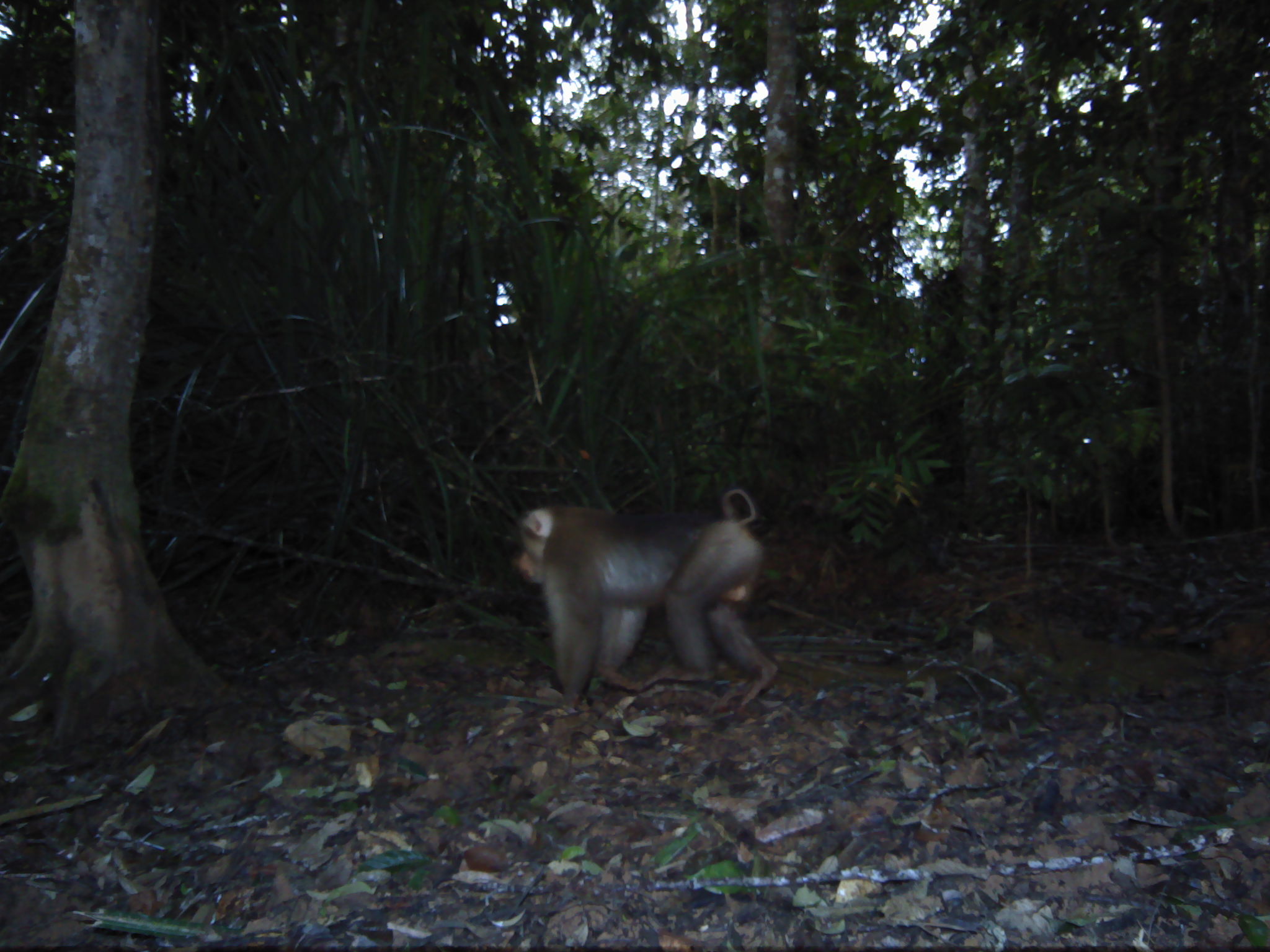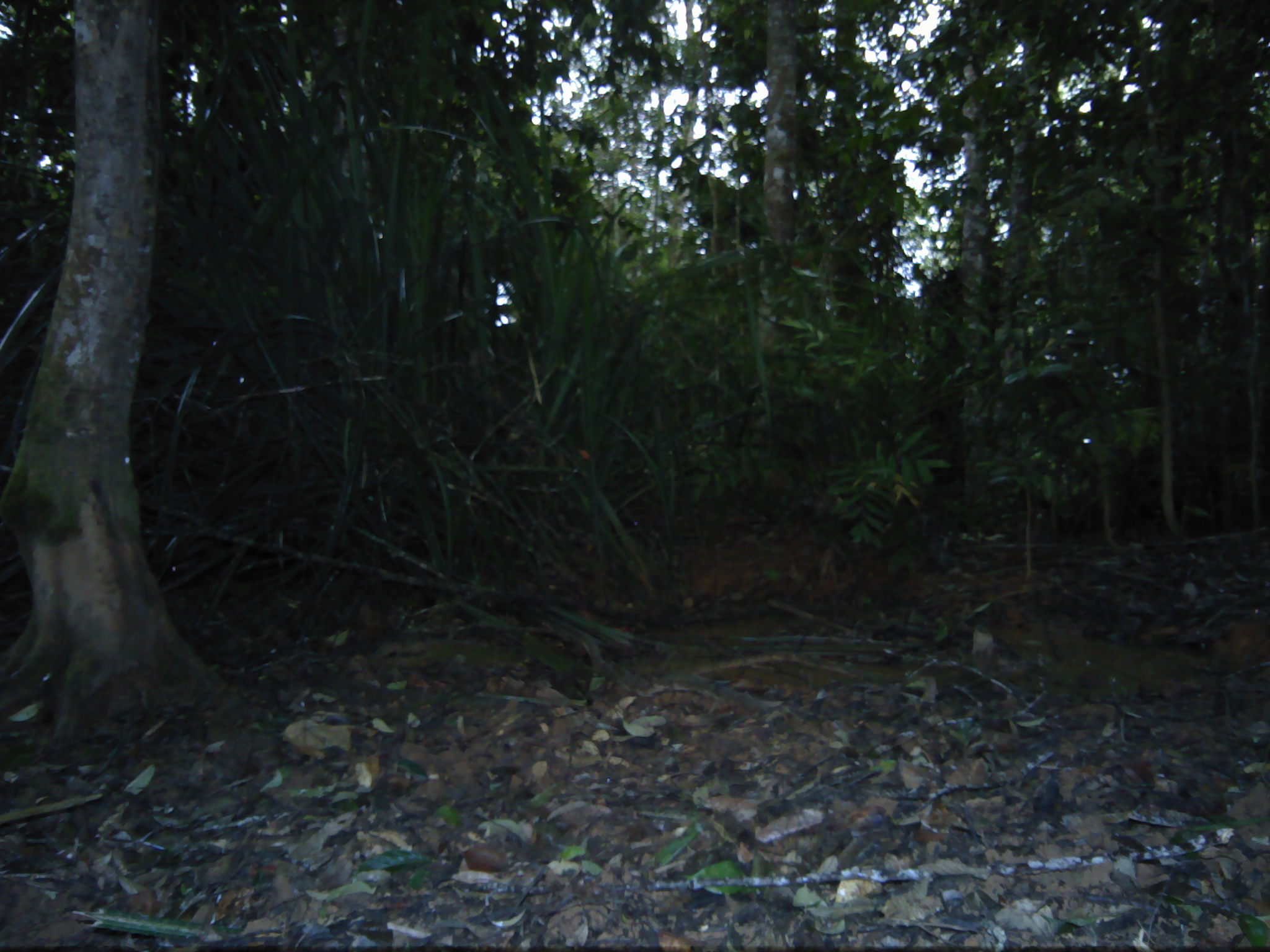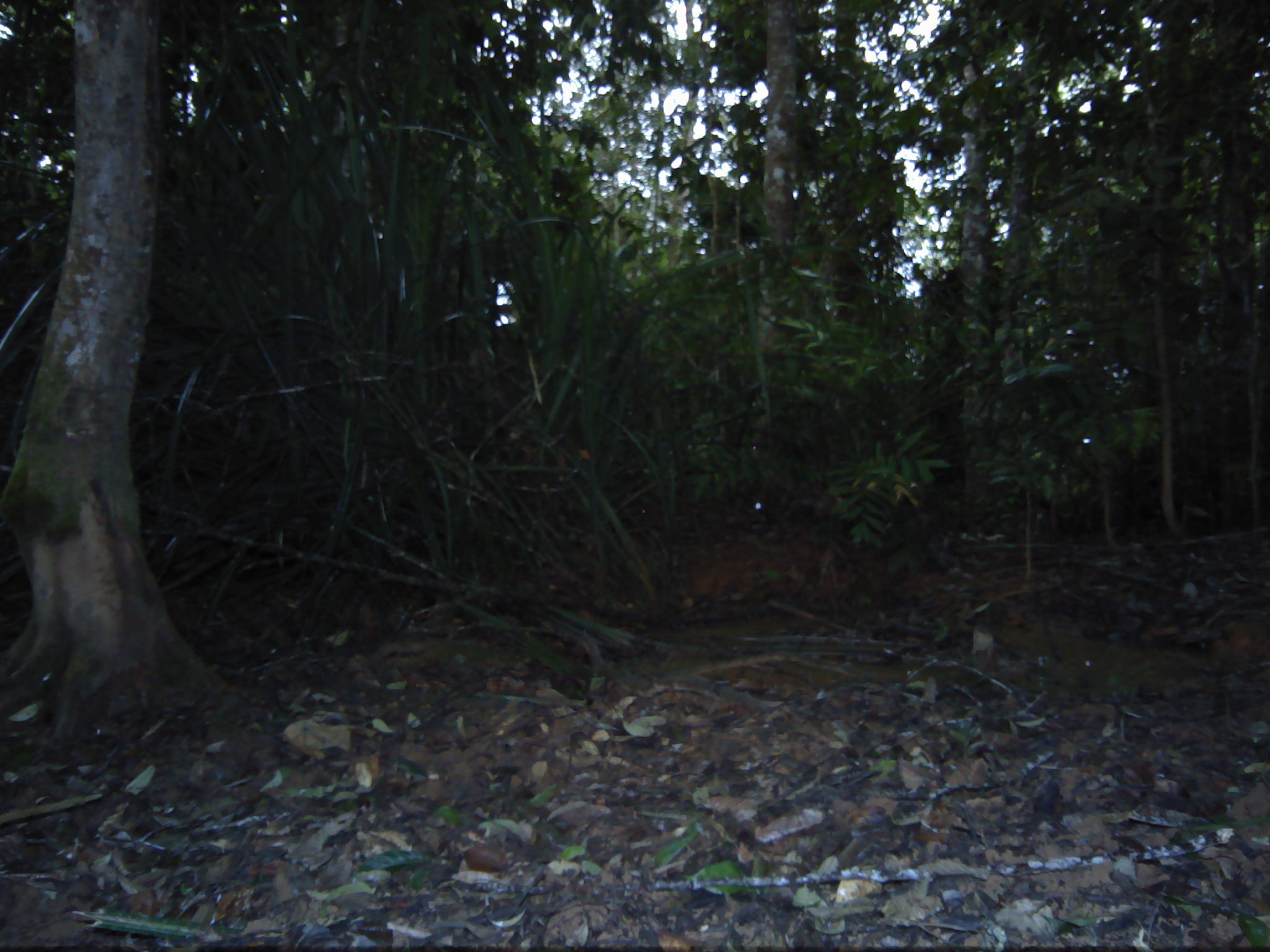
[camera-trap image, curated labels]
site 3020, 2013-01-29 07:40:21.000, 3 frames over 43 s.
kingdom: Animalia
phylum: Chordata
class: Mammalia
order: Primates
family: Cercopithecidae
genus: Macaca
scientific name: Macaca nemestrina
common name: southern pig-tailed macaque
Macaca nemestrina (southern pig-tailed macaque), count 1.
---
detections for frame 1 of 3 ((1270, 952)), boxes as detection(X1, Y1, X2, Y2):
macaca nemestrina: detection(513, 483, 780, 718)